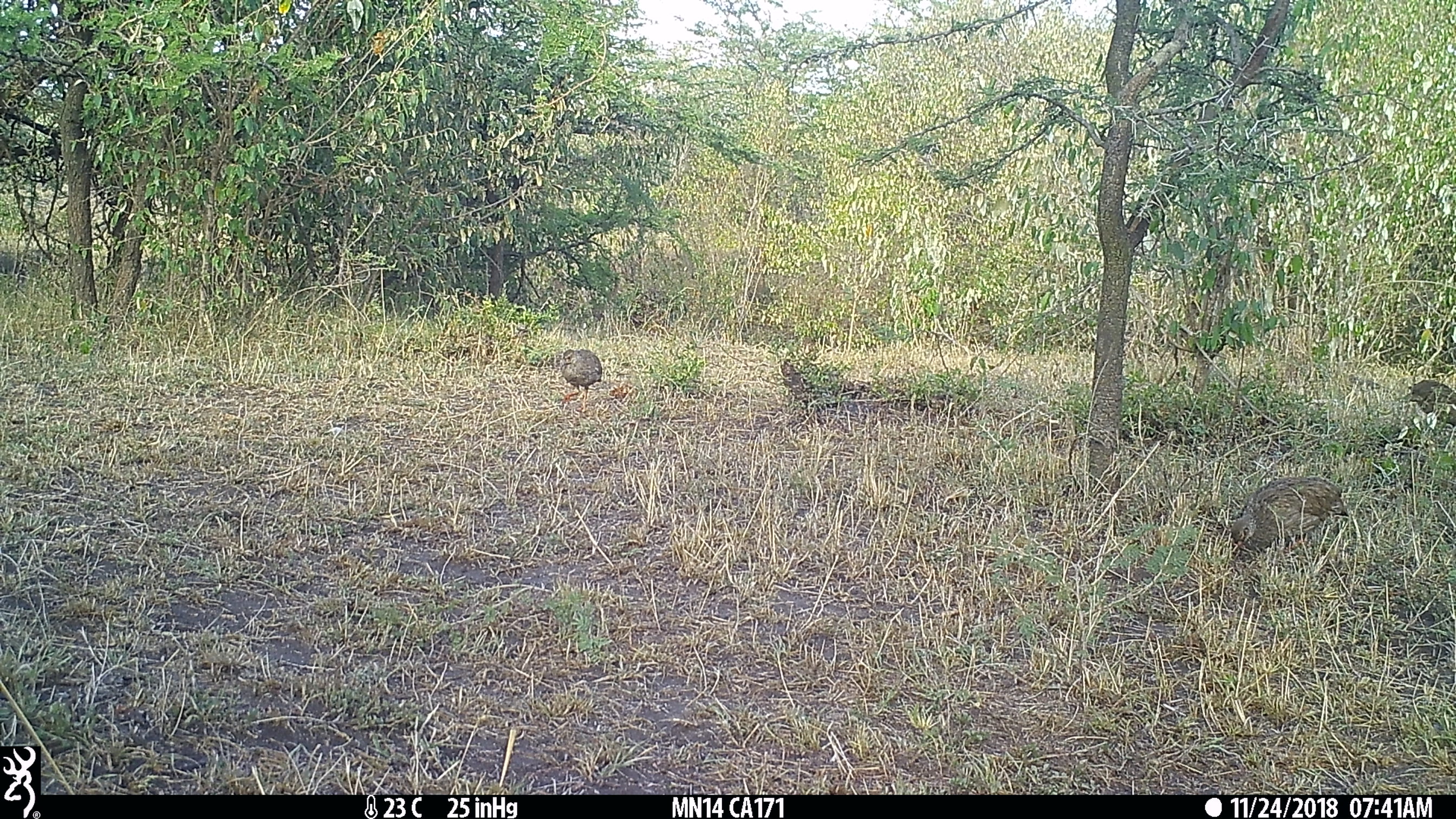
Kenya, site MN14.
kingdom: Animalia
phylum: Chordata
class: Aves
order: Galliformes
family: Phasianidae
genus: Pternistis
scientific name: Pternistis afer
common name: red-necked spurfowl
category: francolin rednecked spurfowl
Francolin rednecked spurfowl (red-necked spurfowl) (Pternistis afer).